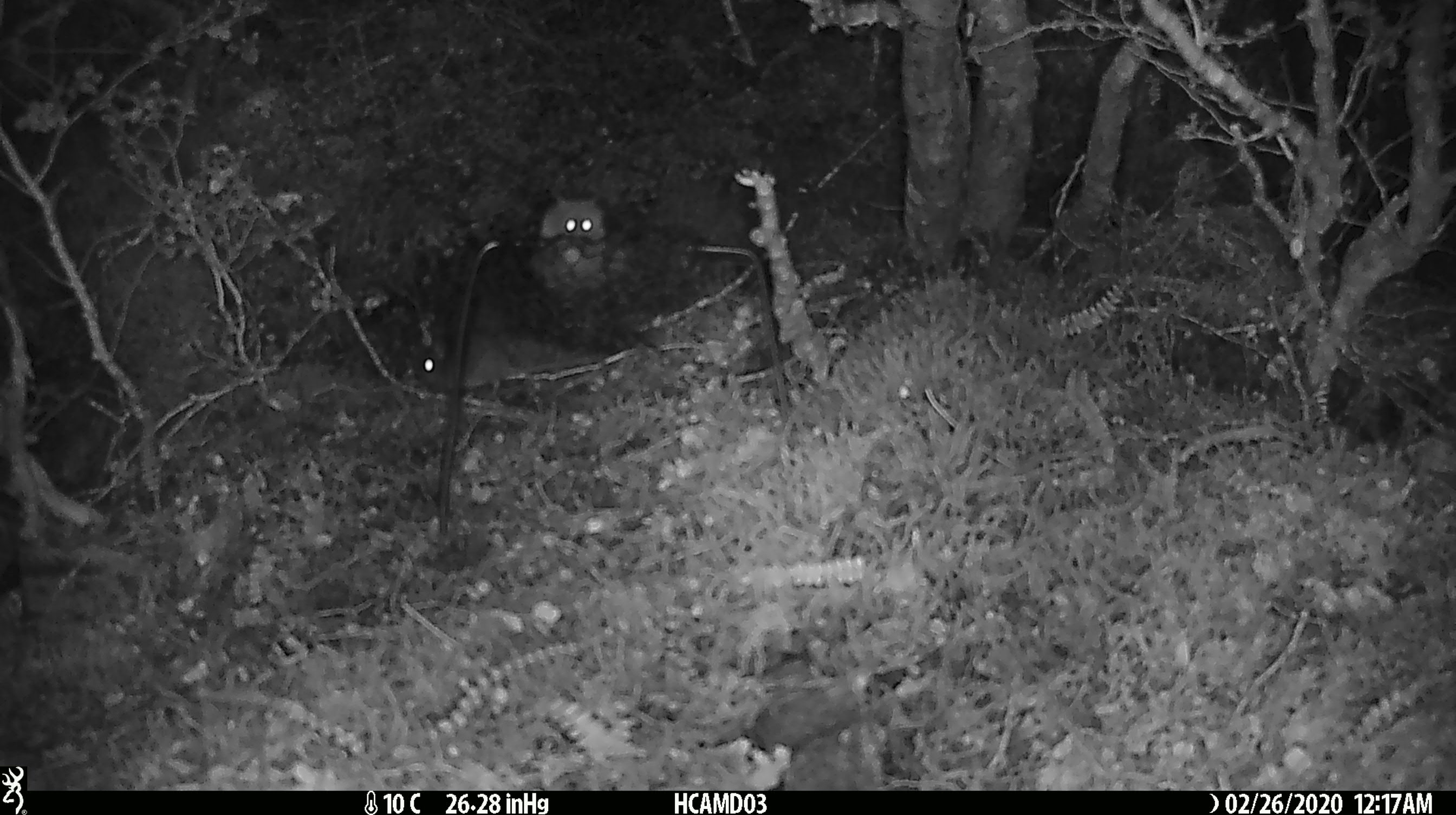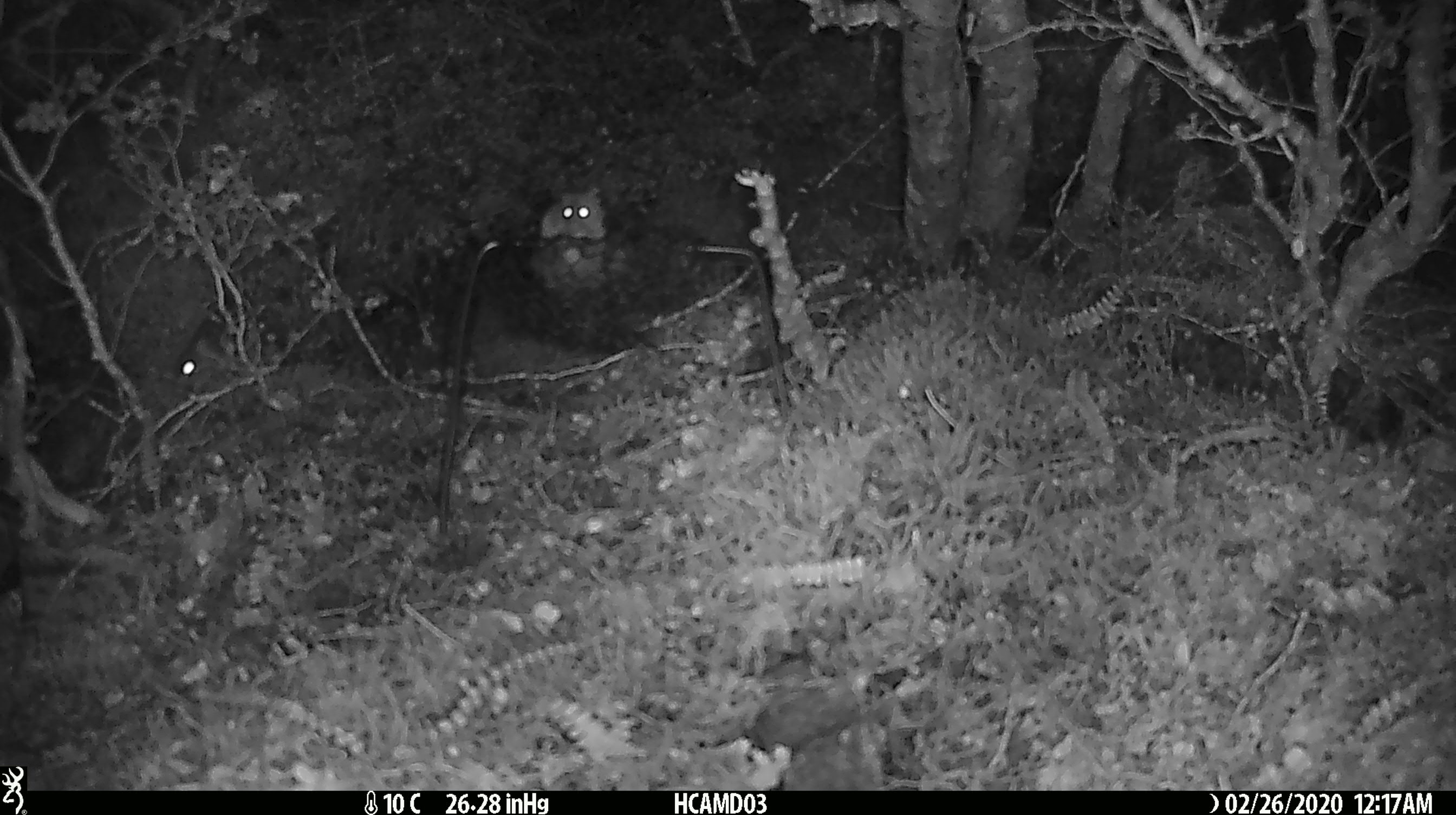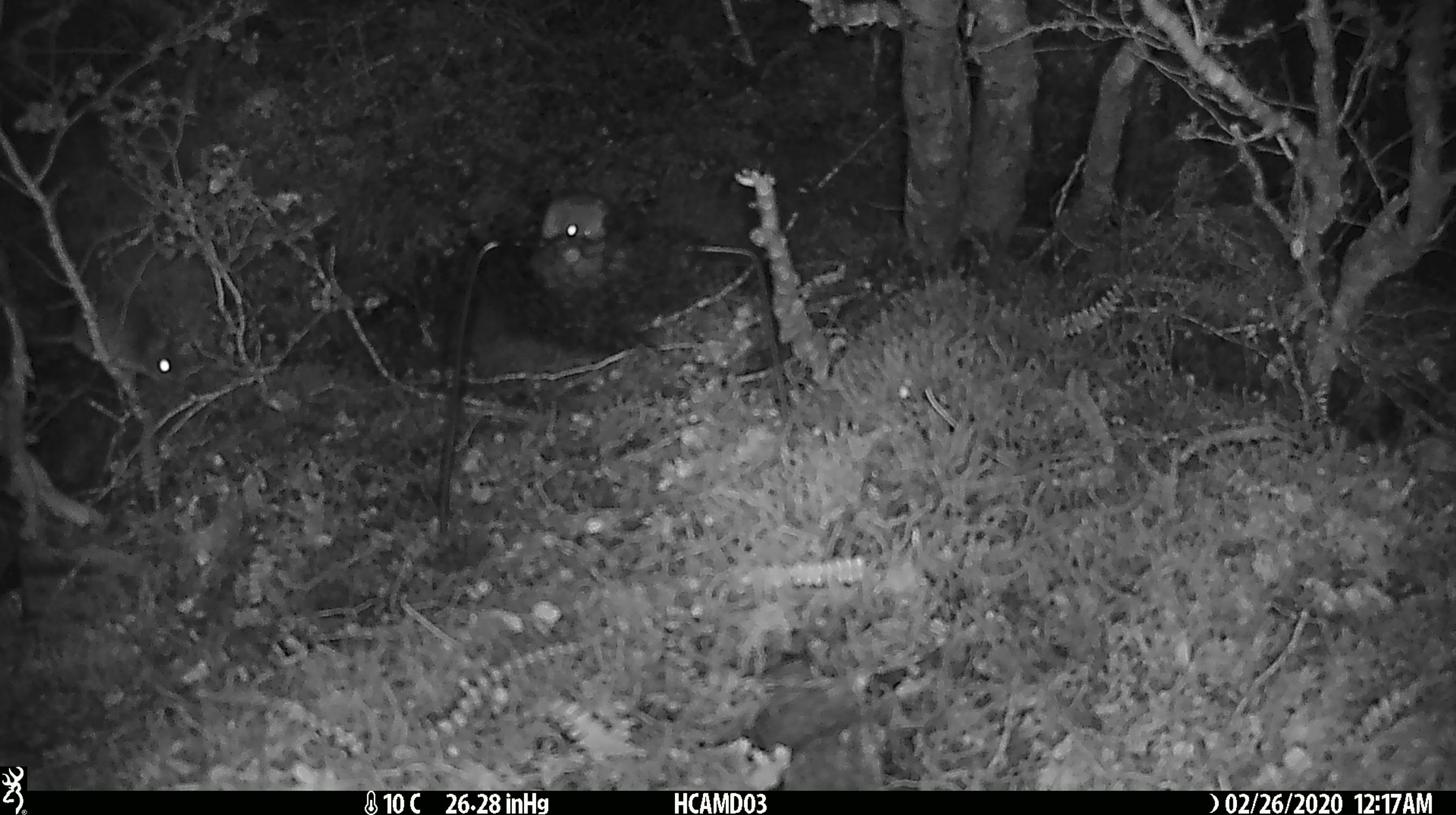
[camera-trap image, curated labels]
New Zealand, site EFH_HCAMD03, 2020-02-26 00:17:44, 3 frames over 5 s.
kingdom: Animalia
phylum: Chordata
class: Mammalia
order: Rodentia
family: Muridae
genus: Mus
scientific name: Mus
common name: mouse